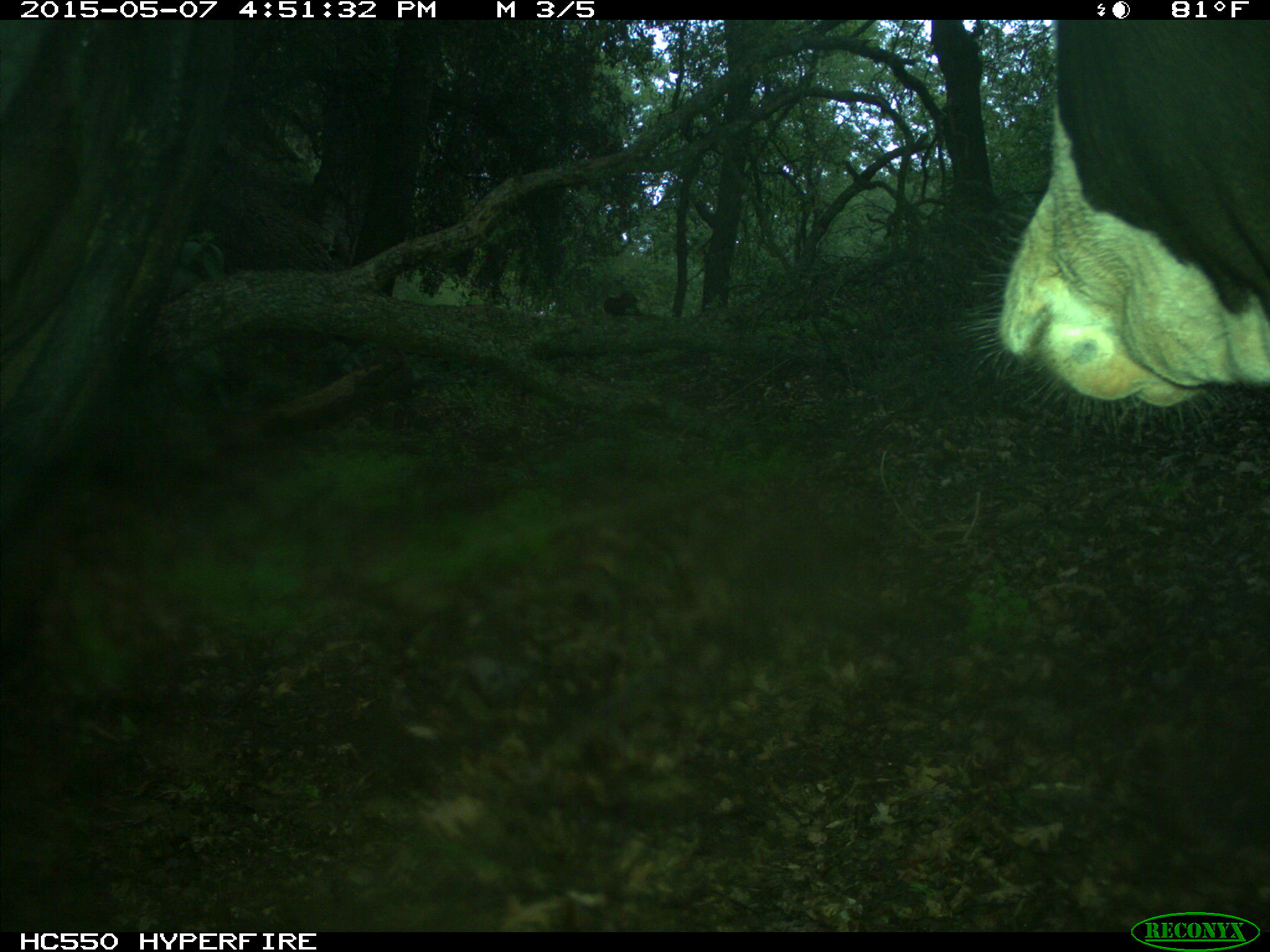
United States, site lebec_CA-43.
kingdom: Animalia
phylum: Chordata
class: Mammalia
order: Artiodactyla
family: Bovidae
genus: Bos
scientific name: Bos taurus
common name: domestic cow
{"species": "Bos taurus (domestic cow)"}